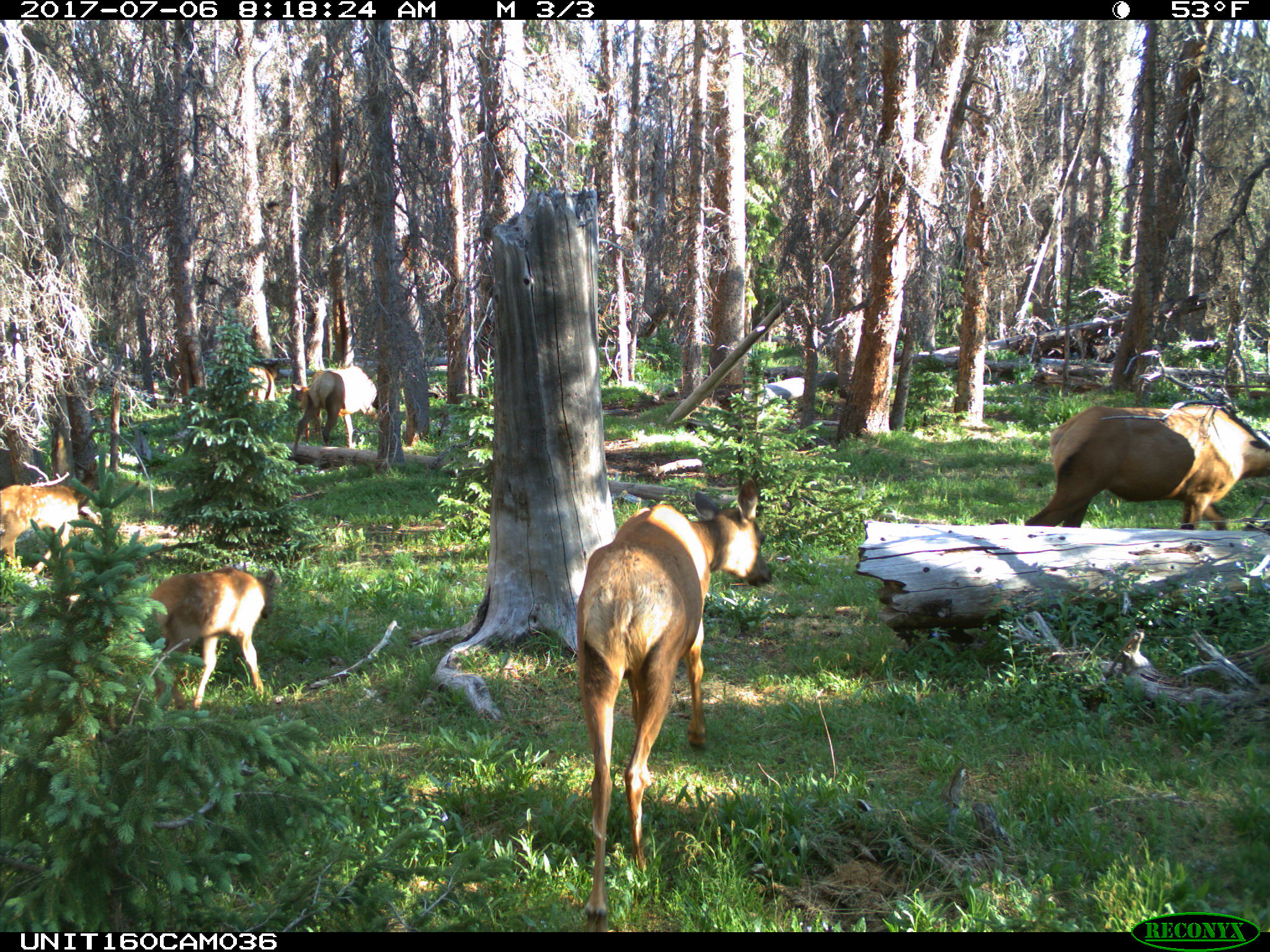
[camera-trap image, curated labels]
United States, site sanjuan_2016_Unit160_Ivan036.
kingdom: Animalia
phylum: Chordata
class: Mammalia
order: Artiodactyla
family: Cervidae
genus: Cervus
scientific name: Cervus elaphus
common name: red deer